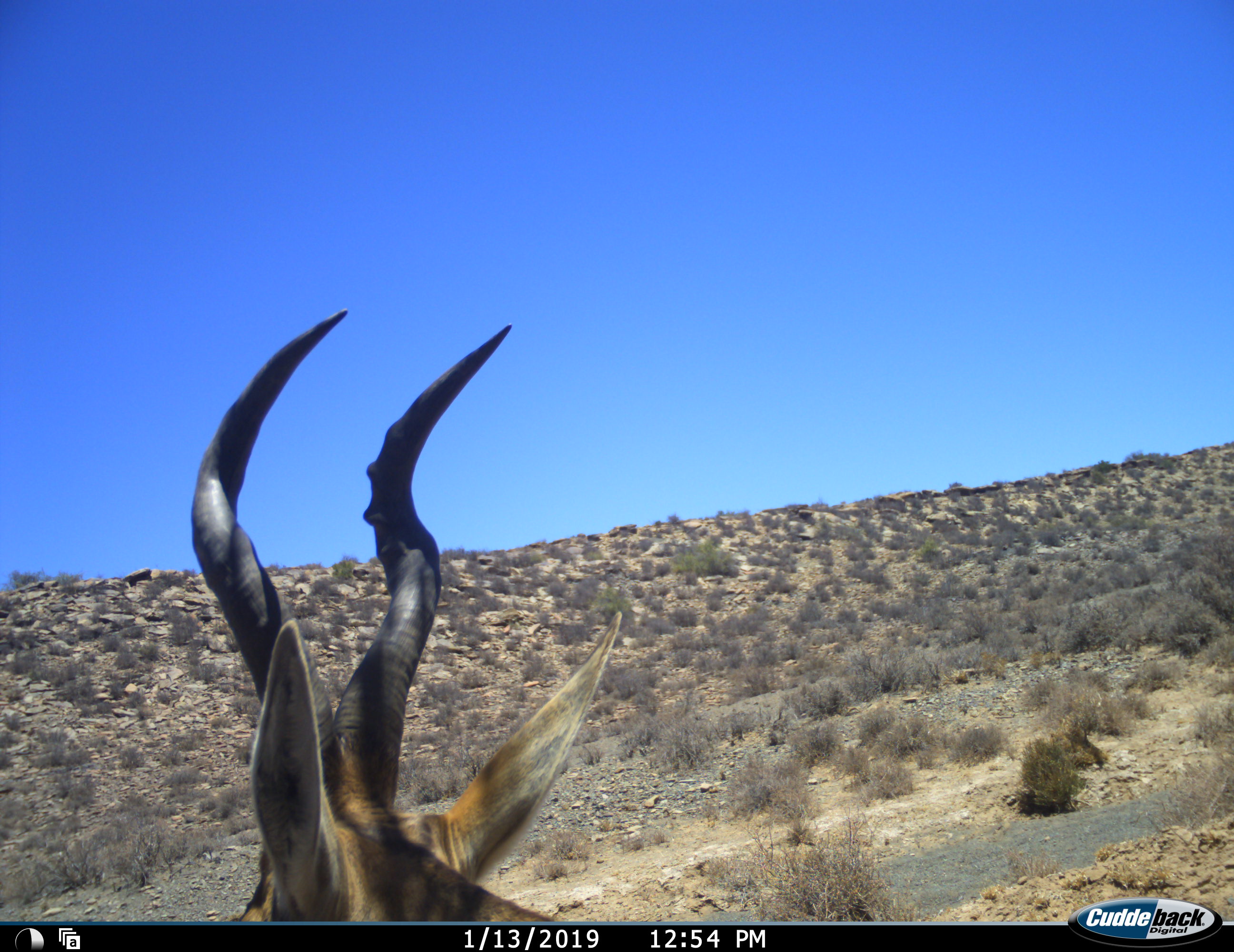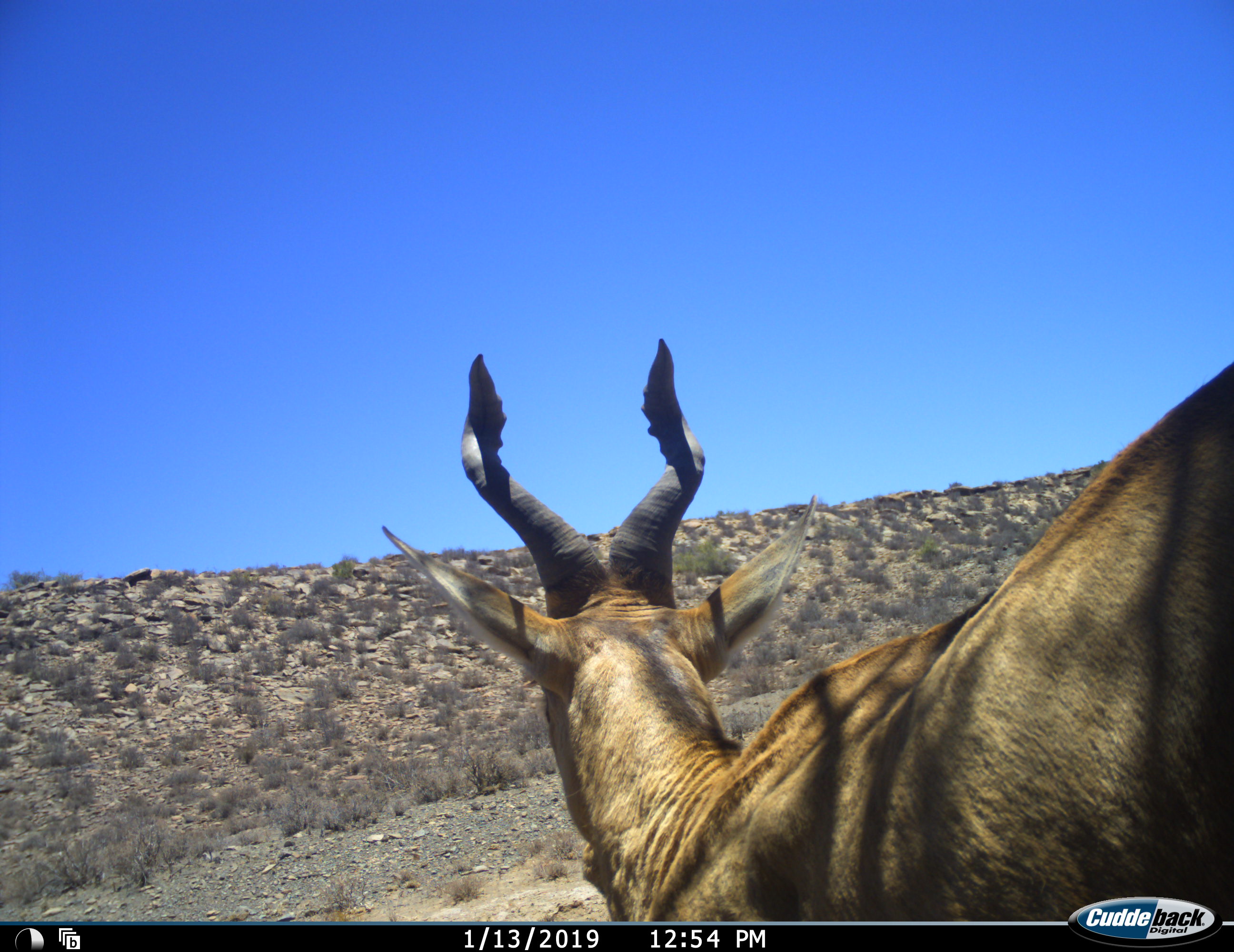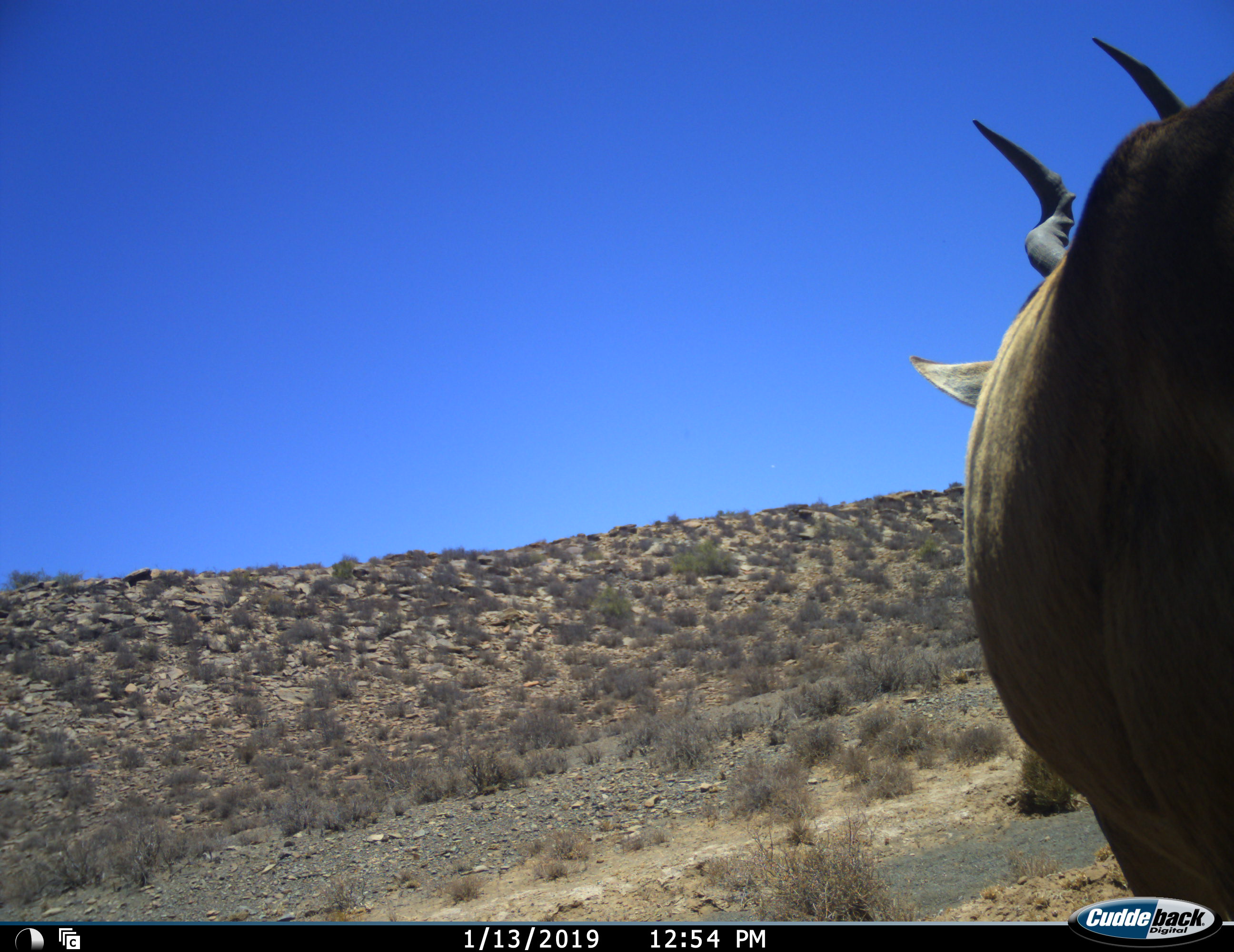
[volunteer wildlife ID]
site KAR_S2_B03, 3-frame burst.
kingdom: Animalia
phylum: Chordata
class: Mammalia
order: Artiodactyla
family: Bovidae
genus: Alcelaphus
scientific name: Alcelaphus buselaphus caama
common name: red hartebeest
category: hartebeestred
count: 1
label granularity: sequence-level